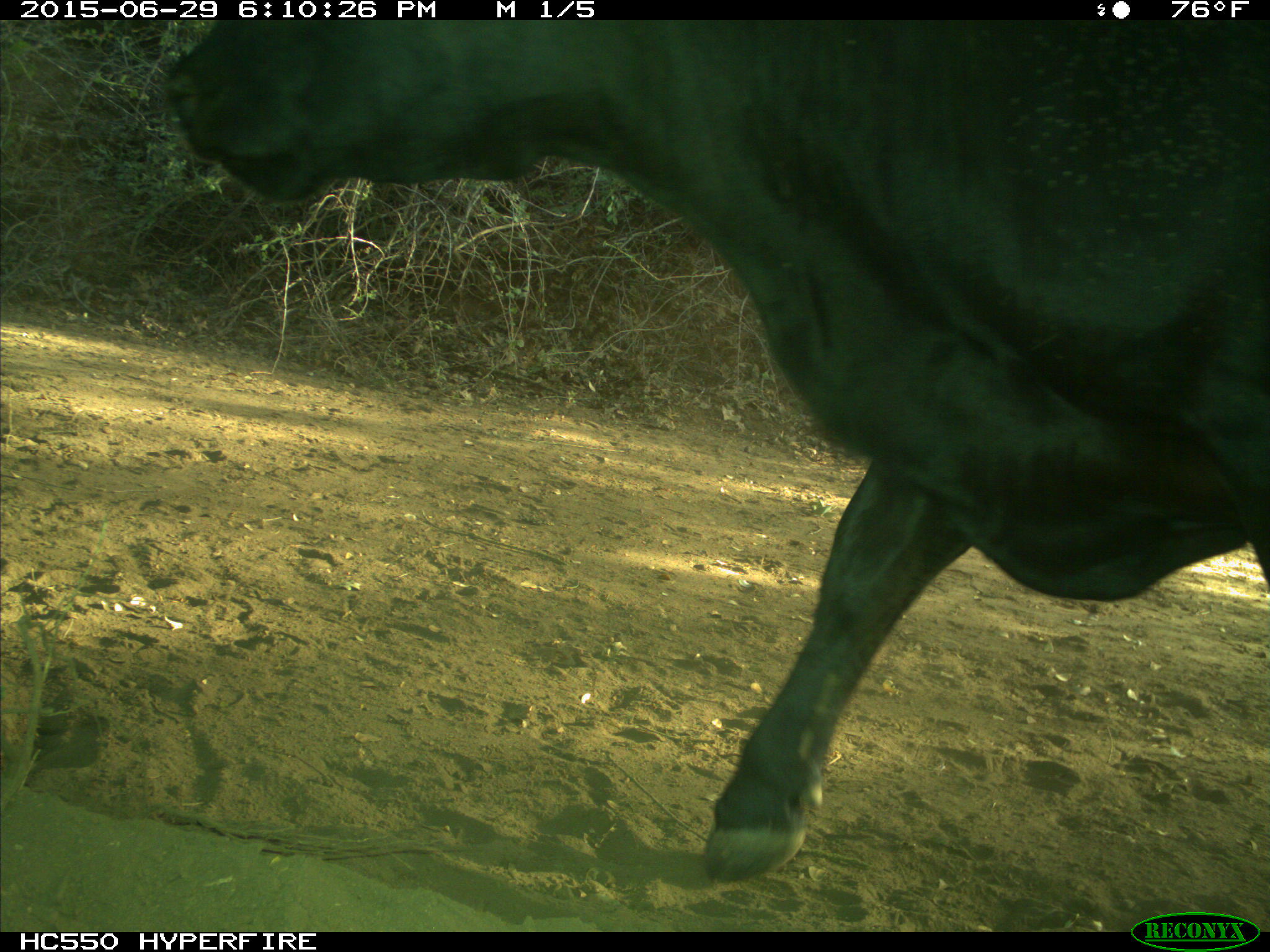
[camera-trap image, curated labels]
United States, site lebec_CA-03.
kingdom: Animalia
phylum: Chordata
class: Mammalia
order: Artiodactyla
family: Bovidae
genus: Bos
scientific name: Bos taurus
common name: domestic cow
Bos taurus (domestic cow).